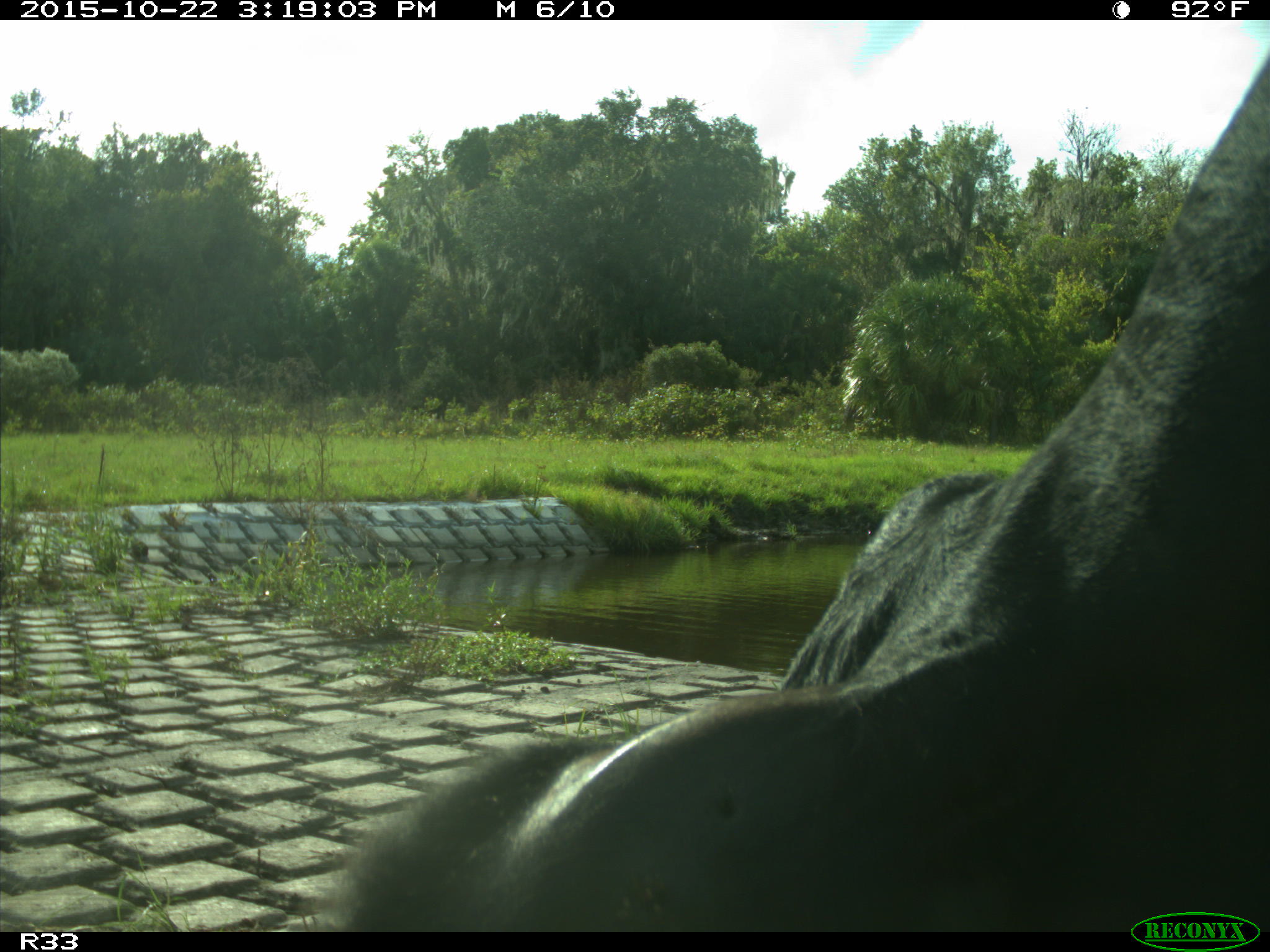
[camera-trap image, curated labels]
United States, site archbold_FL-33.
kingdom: Animalia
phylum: Chordata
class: Mammalia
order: Artiodactyla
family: Bovidae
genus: Bos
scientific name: Bos taurus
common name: domestic cow